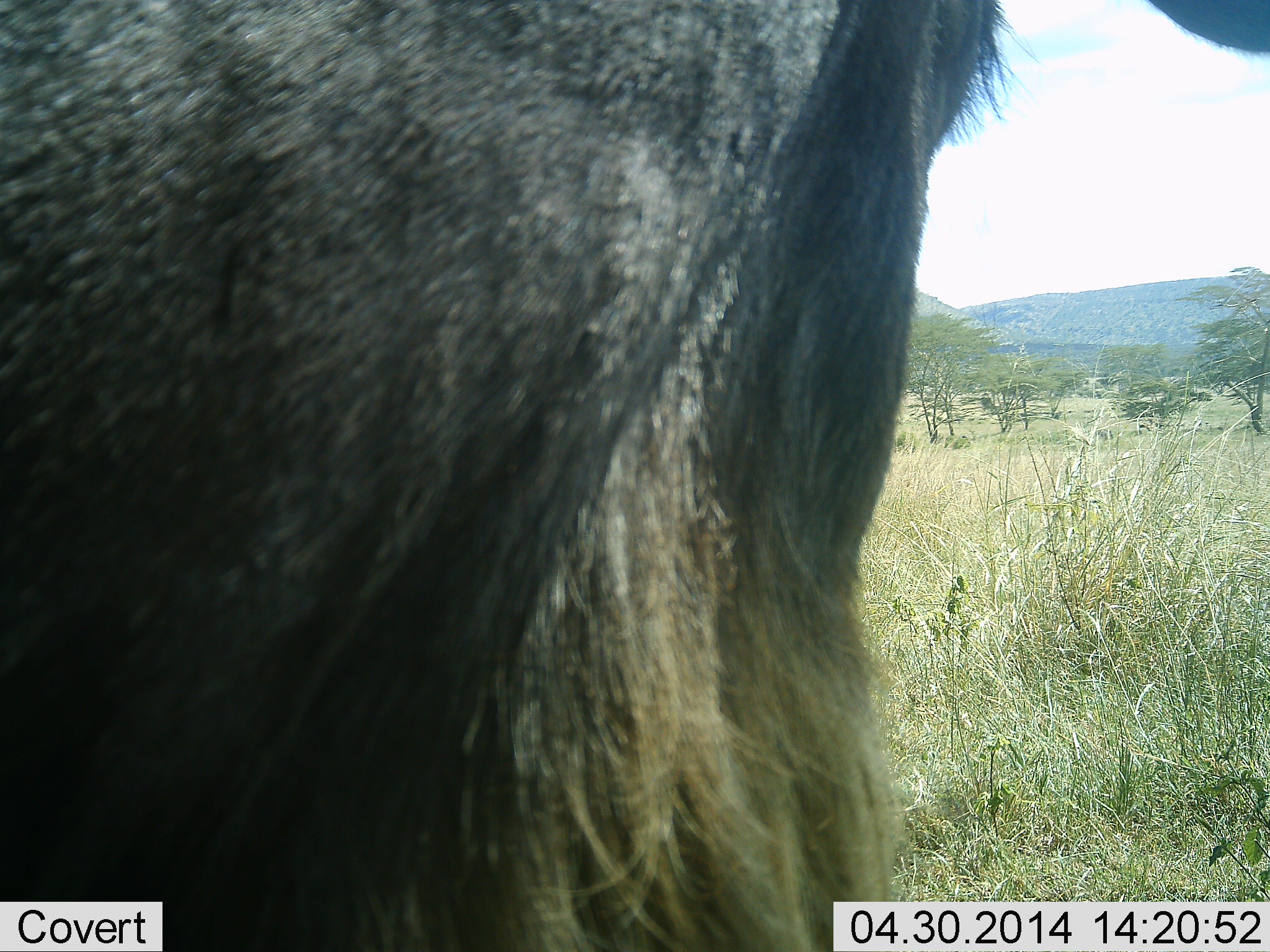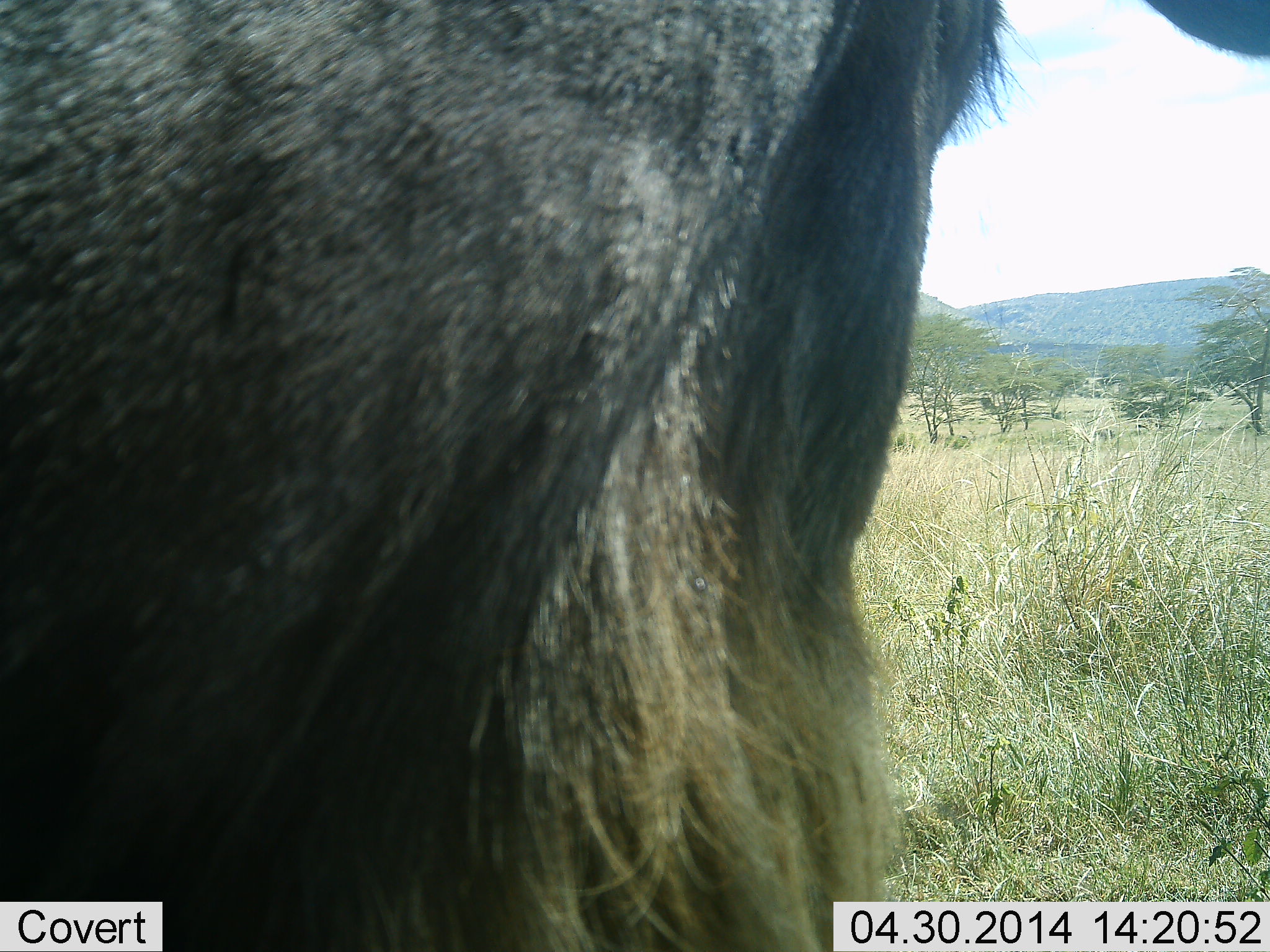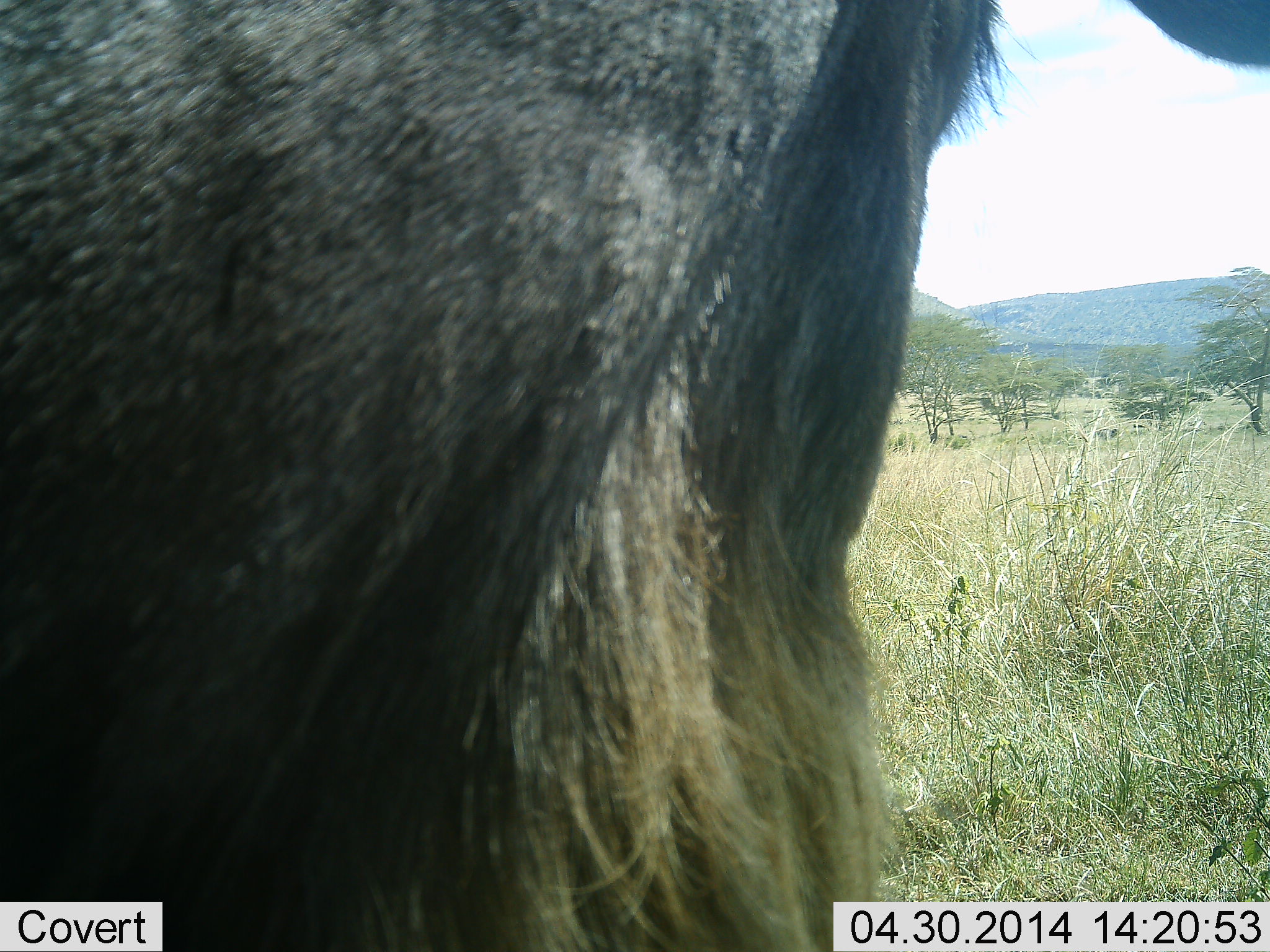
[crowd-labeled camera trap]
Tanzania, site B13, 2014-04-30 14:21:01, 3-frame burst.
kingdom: Animalia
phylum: Chordata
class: Mammalia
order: Artiodactyla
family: Bovidae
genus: Connochaetes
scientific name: Connochaetes taurinus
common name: blue wildebeest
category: wildebeest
Wildebeest (blue wildebeest) (Connochaetes taurinus), count 1. Behavior (volunteer vote fractions): standing 80%, resting 0%, moving 0%, interacting 0%. Young present (vote fraction): 0%. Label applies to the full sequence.